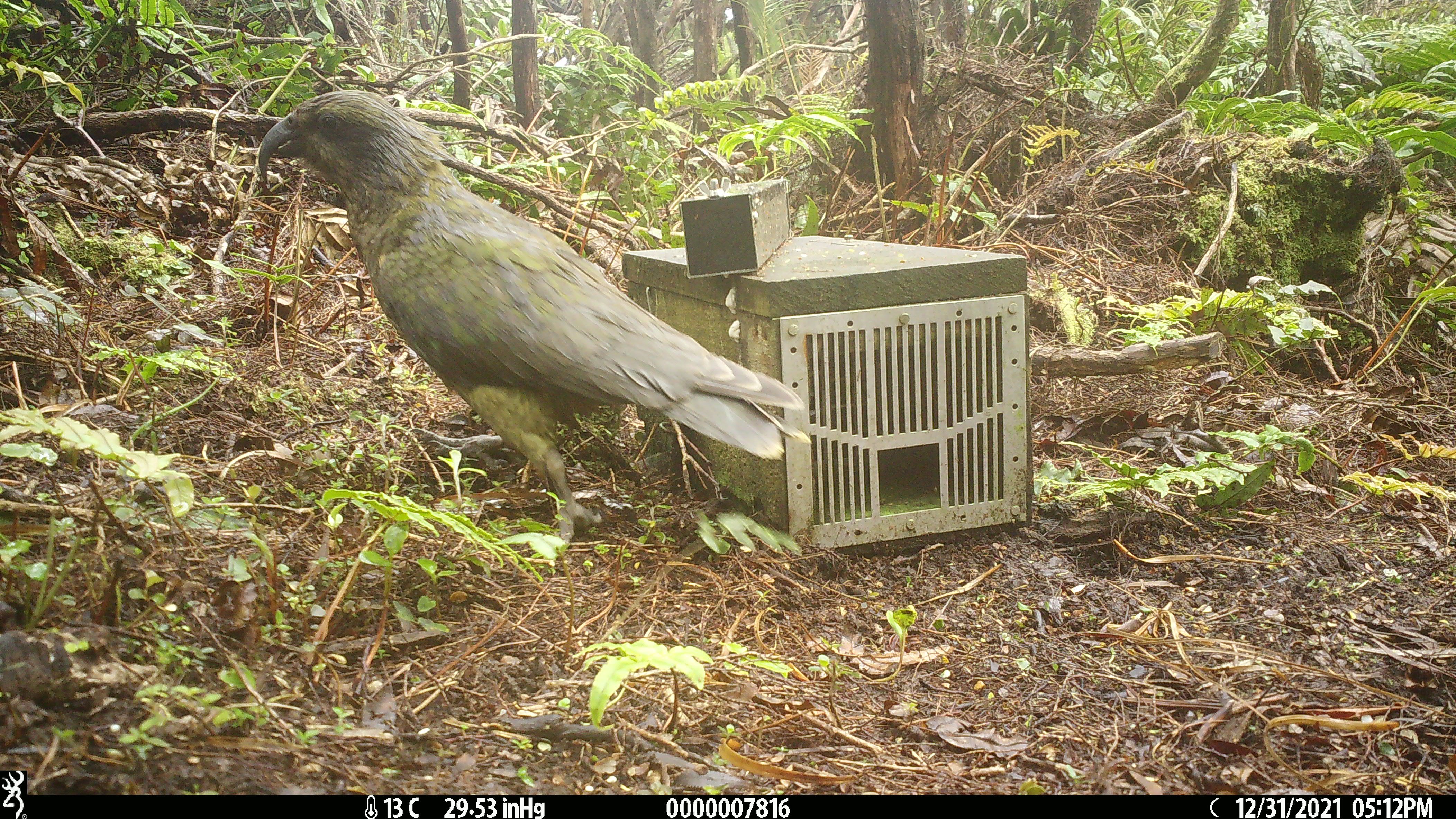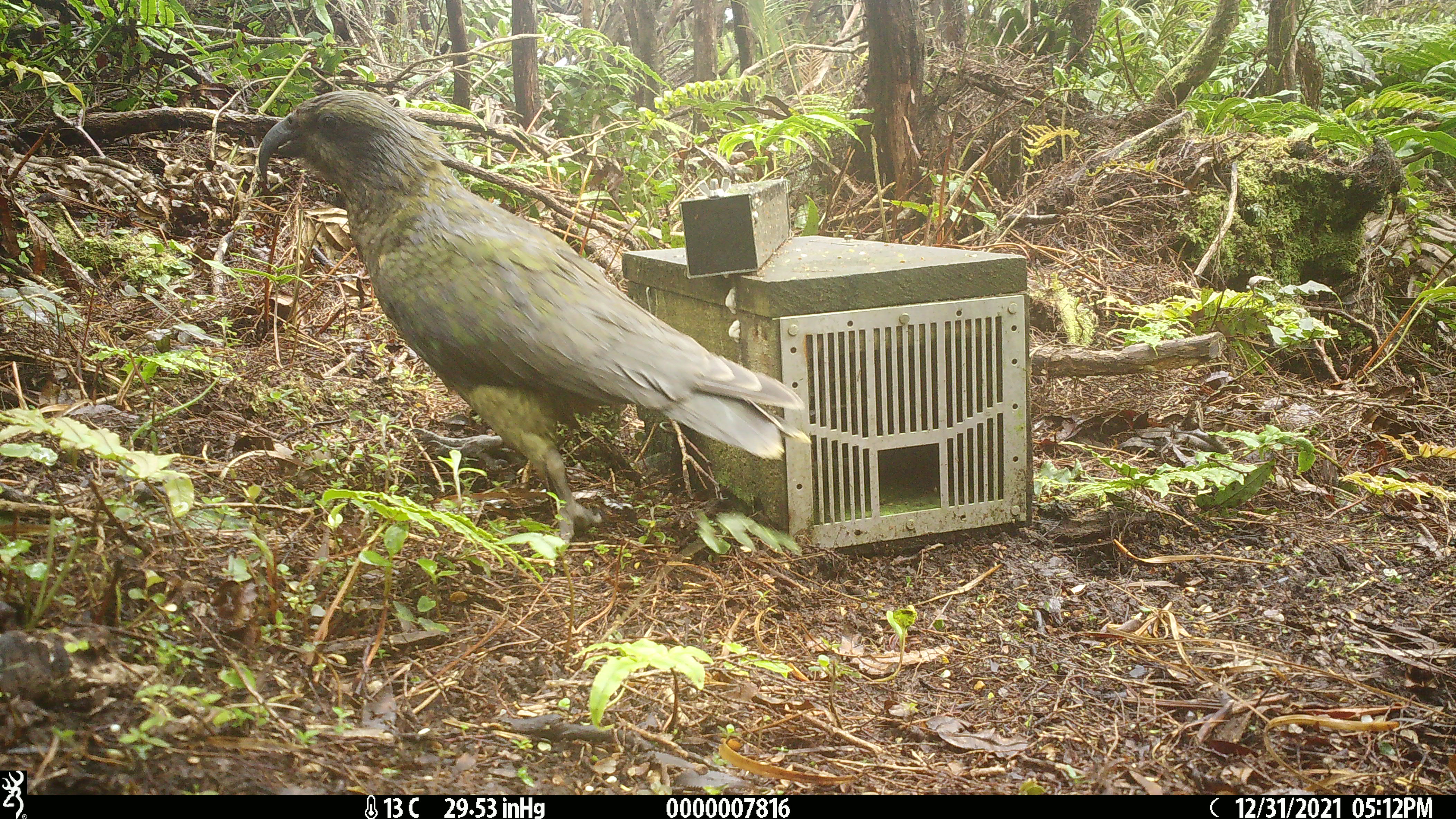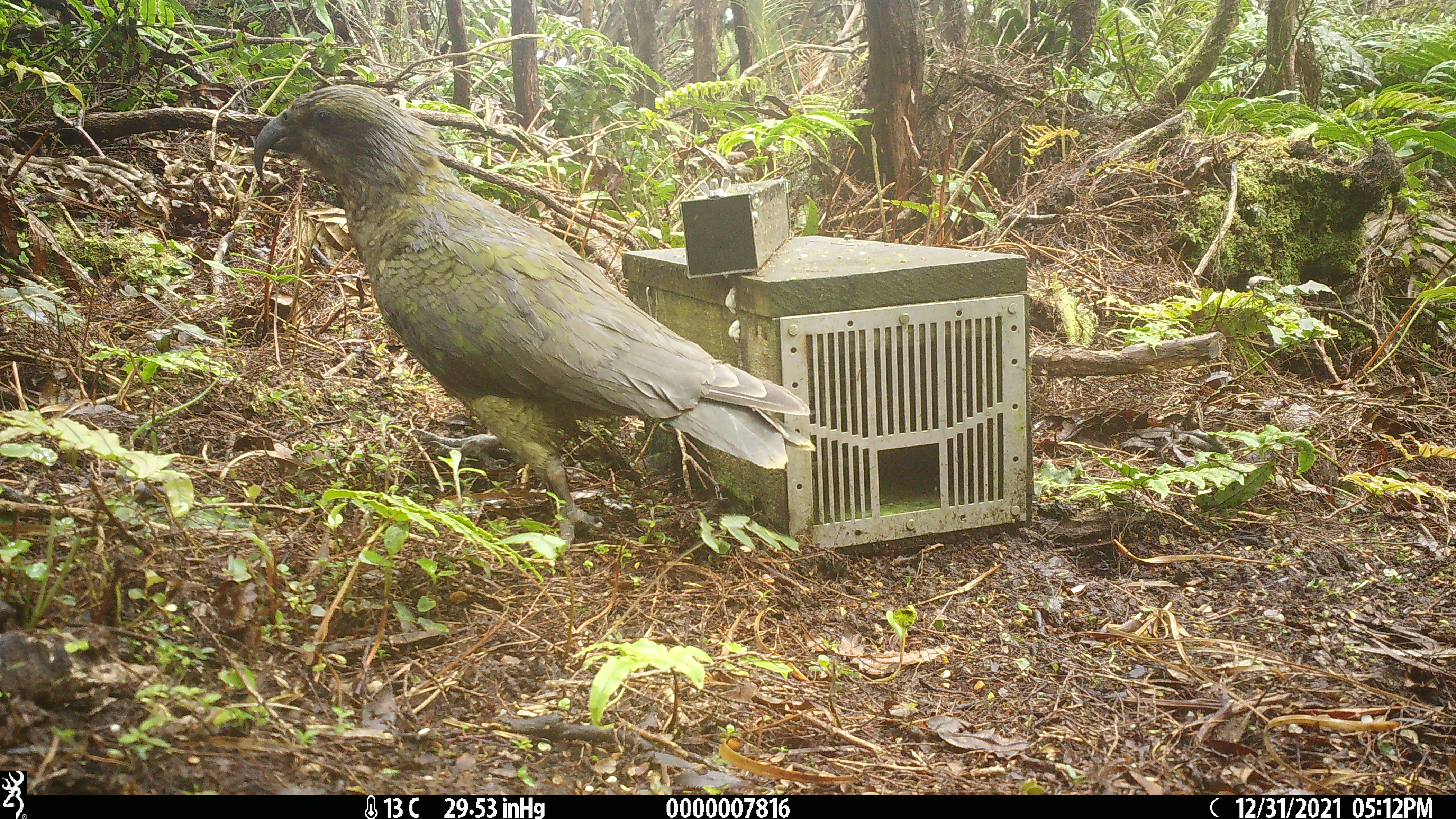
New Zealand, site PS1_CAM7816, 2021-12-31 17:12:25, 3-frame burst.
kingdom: Animalia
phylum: Chordata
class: Aves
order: Psittaciformes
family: Strigopidae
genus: Nestor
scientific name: Nestor notabilis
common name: kea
Kea (Nestor notabilis).